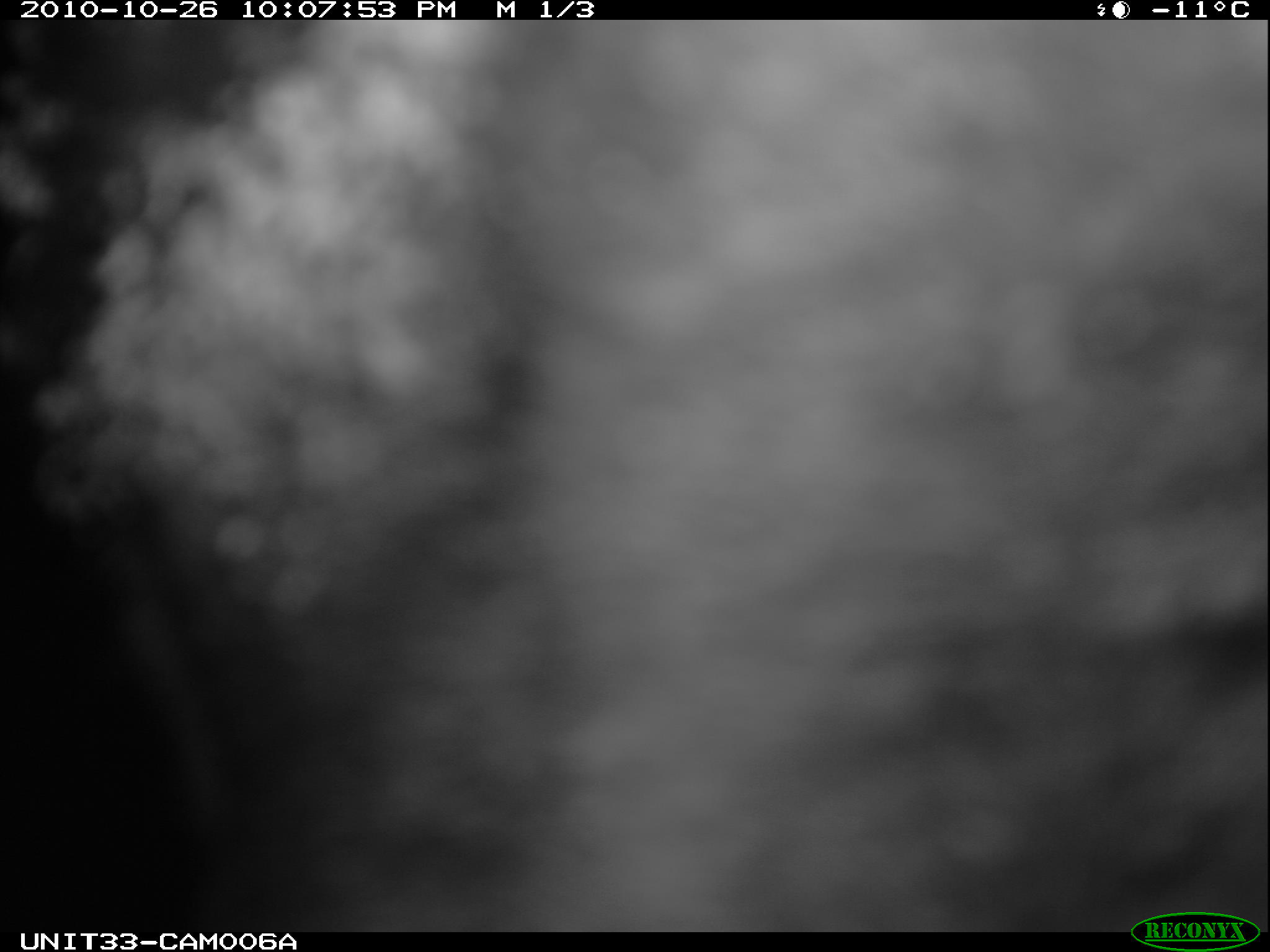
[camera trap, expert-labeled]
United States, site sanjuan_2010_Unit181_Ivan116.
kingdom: Animalia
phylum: Chordata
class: Mammalia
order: Artiodactyla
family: Cervidae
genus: Alces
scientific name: Alces alces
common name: moose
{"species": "Alces alces (moose)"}